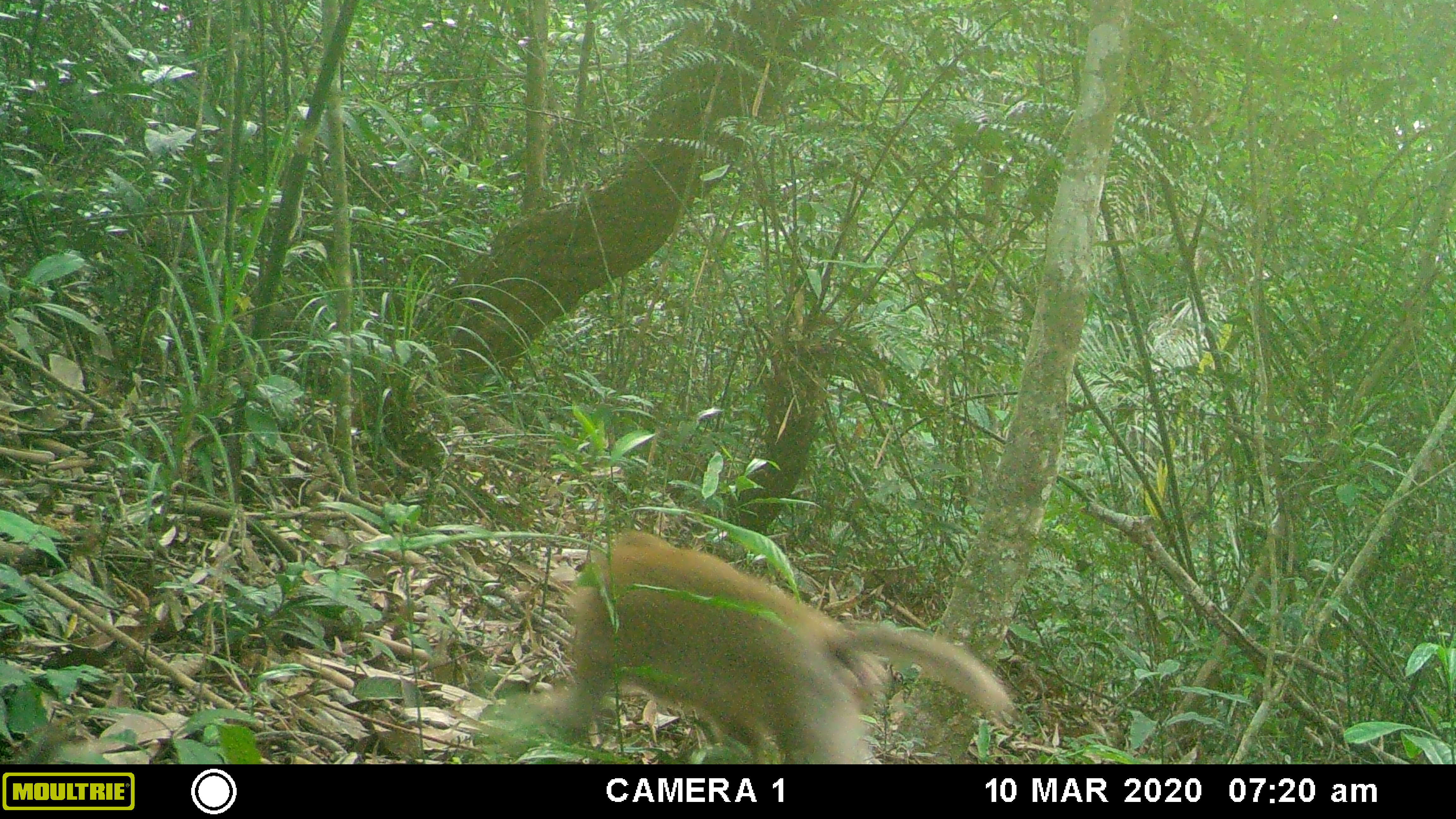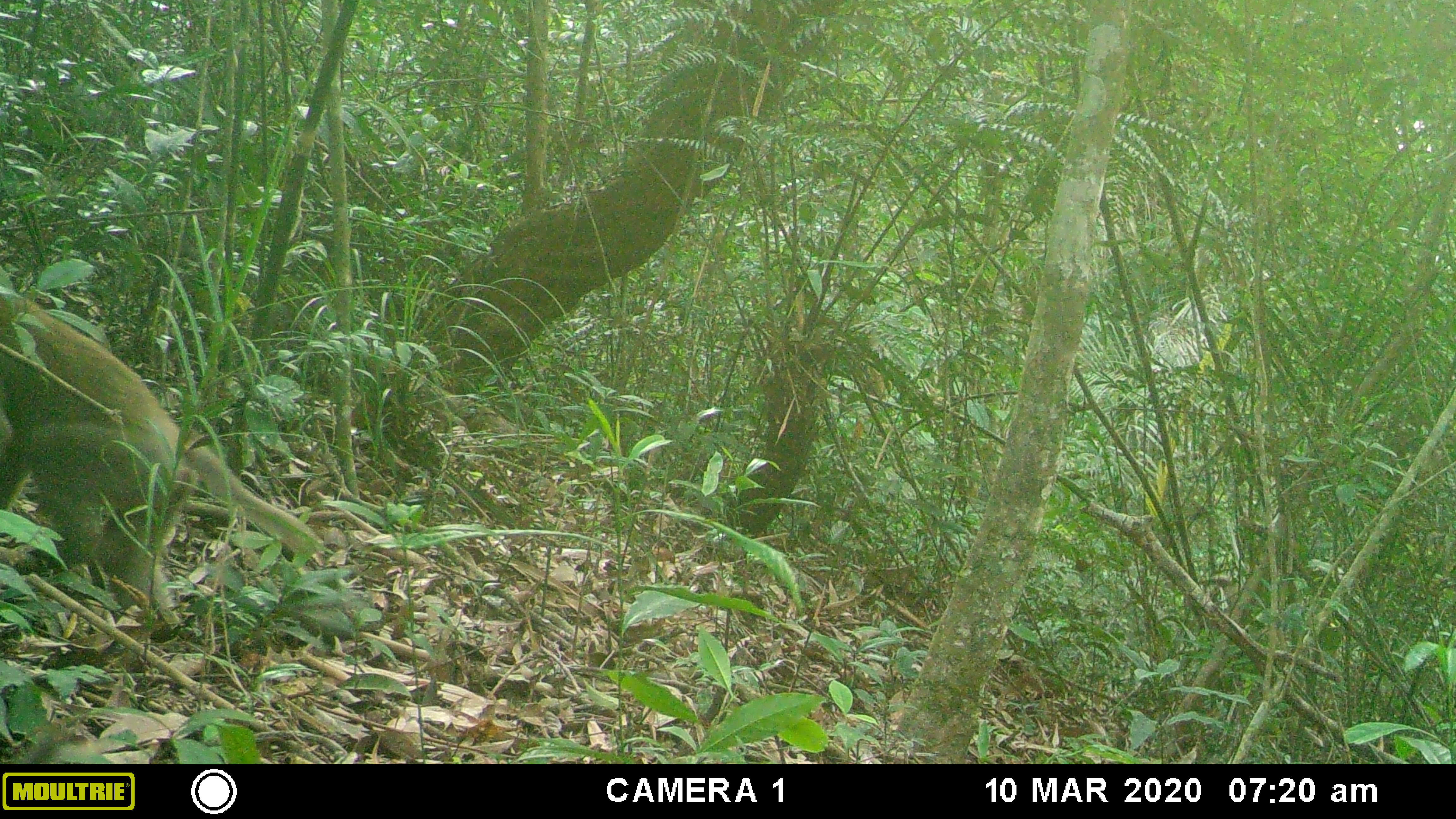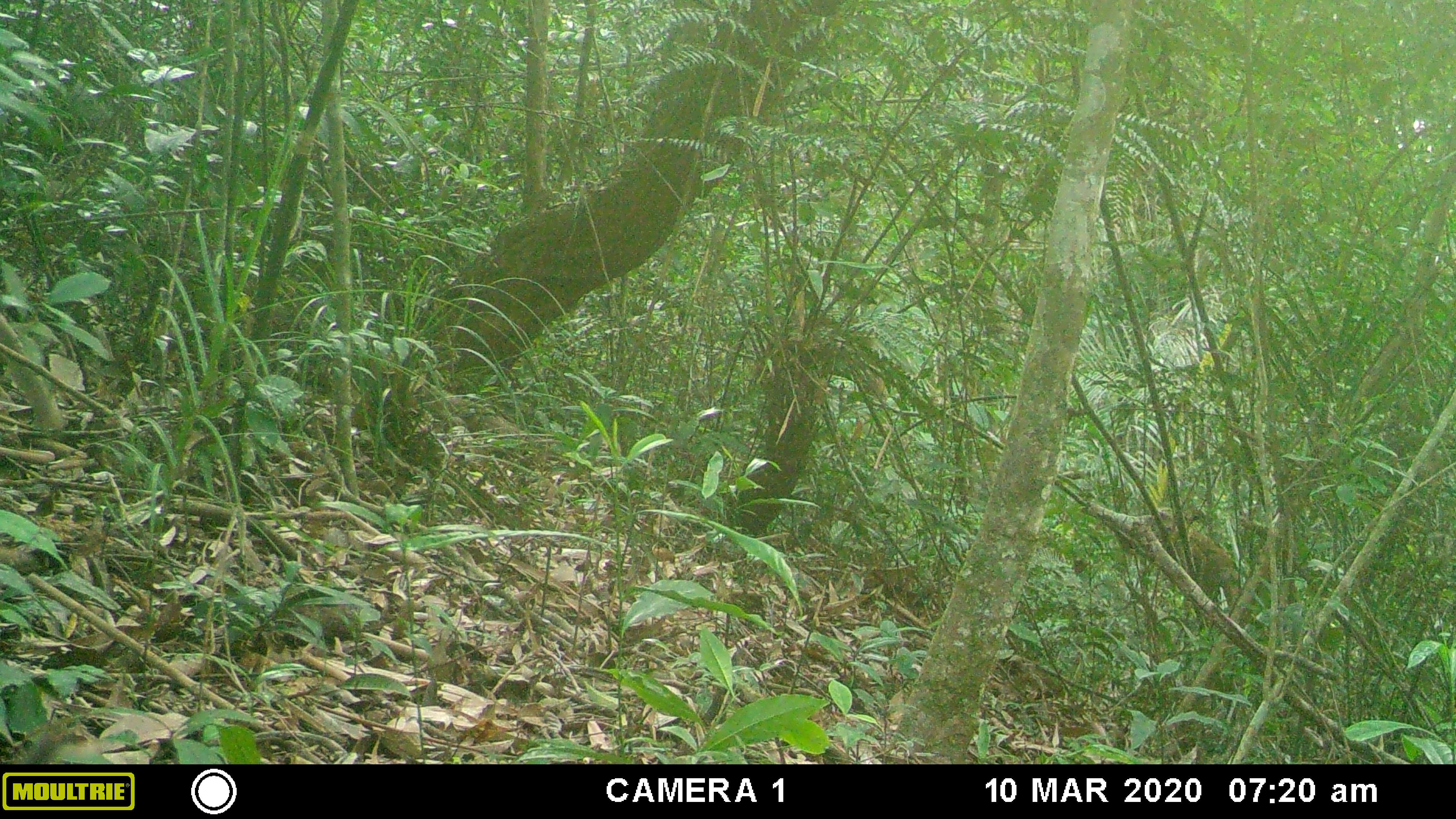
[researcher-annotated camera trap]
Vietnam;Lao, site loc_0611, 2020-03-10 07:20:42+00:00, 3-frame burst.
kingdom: Animalia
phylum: Chordata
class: Mammalia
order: Primates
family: Cercopithecidae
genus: Macaca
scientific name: Macaca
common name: macaques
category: assam or rhesus macaque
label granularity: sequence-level